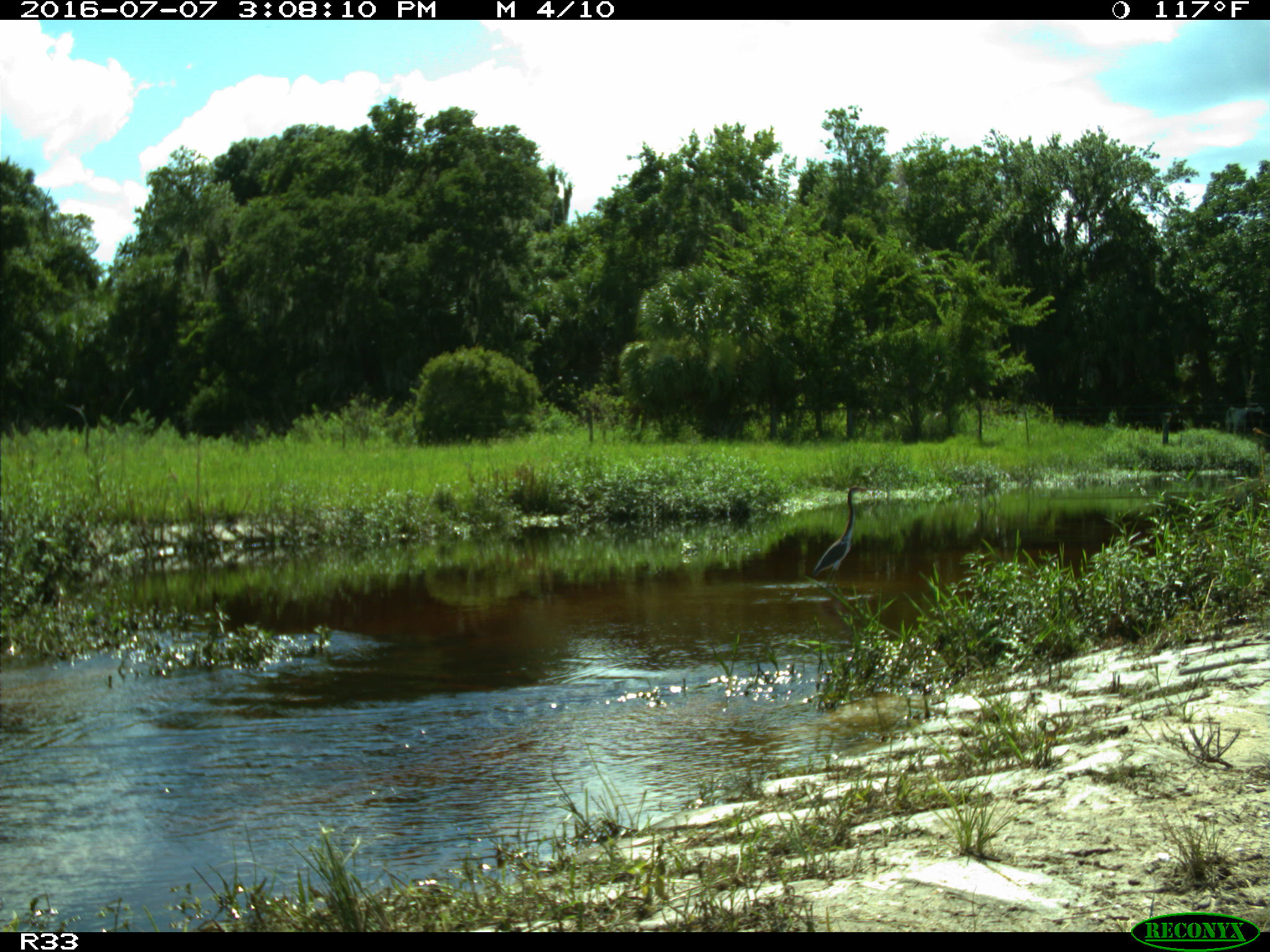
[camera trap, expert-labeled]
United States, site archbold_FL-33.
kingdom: Animalia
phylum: Chordata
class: Aves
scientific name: Aves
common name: birds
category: unidentified bird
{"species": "unidentified bird (birds) (Aves)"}